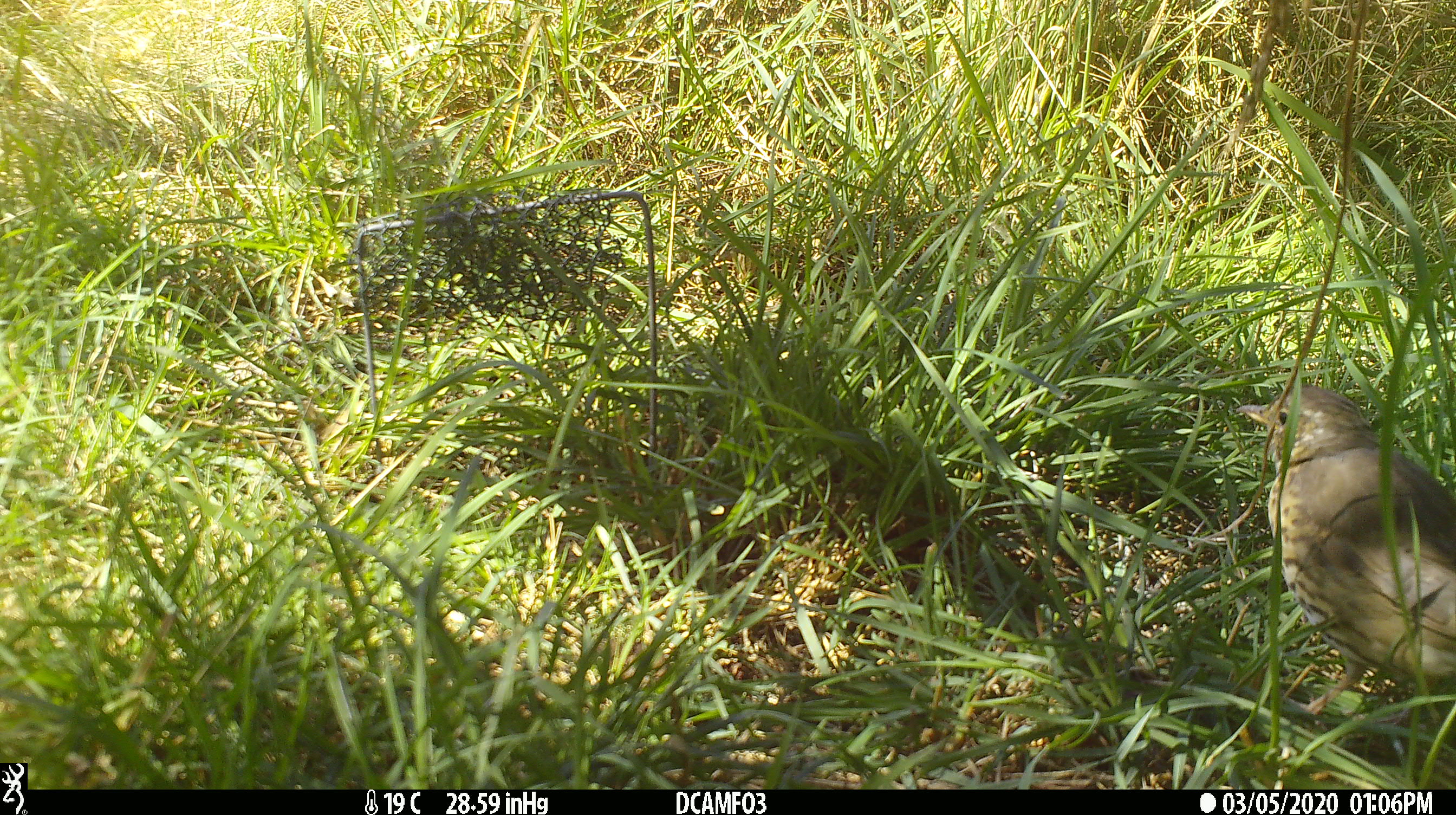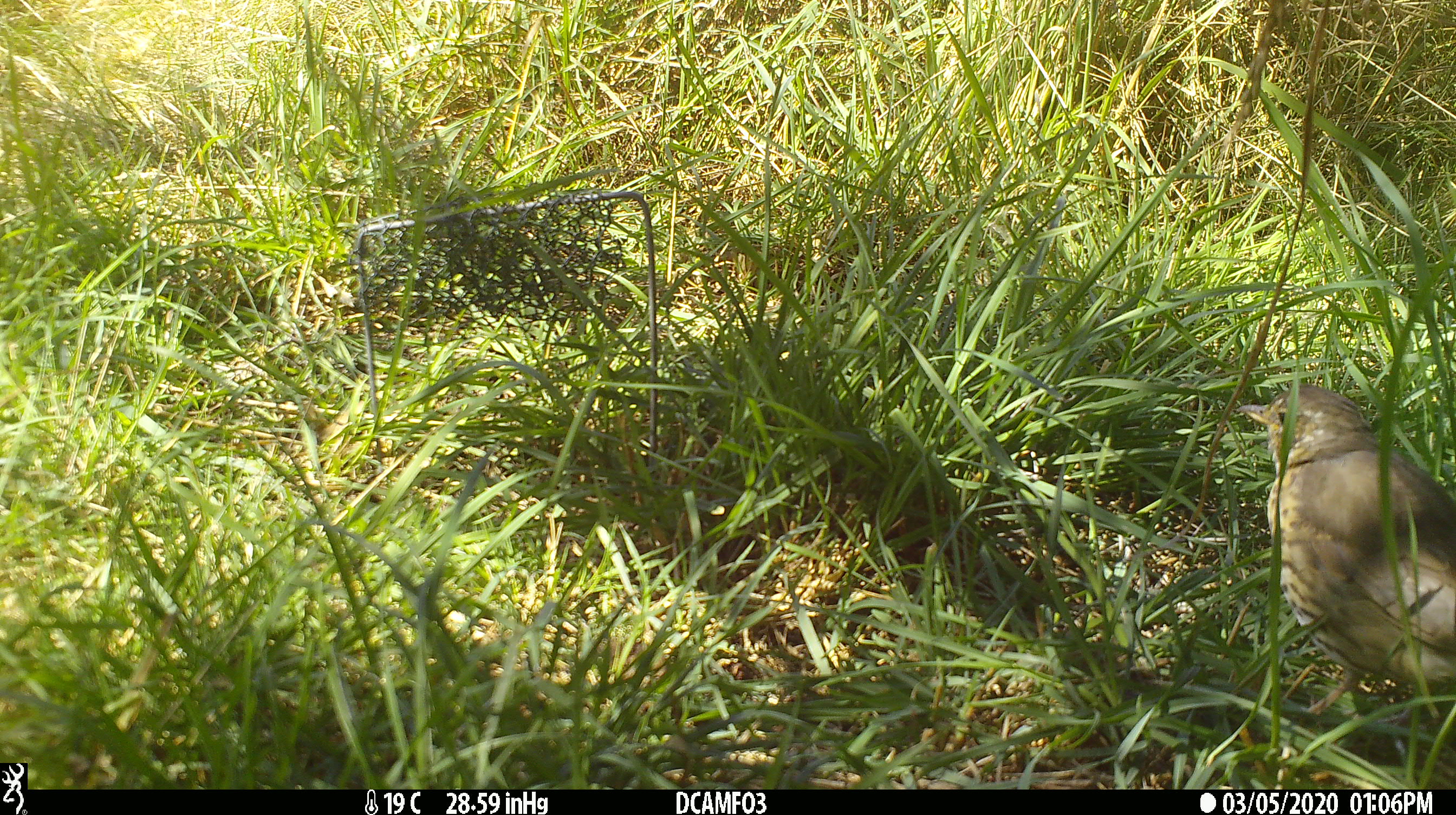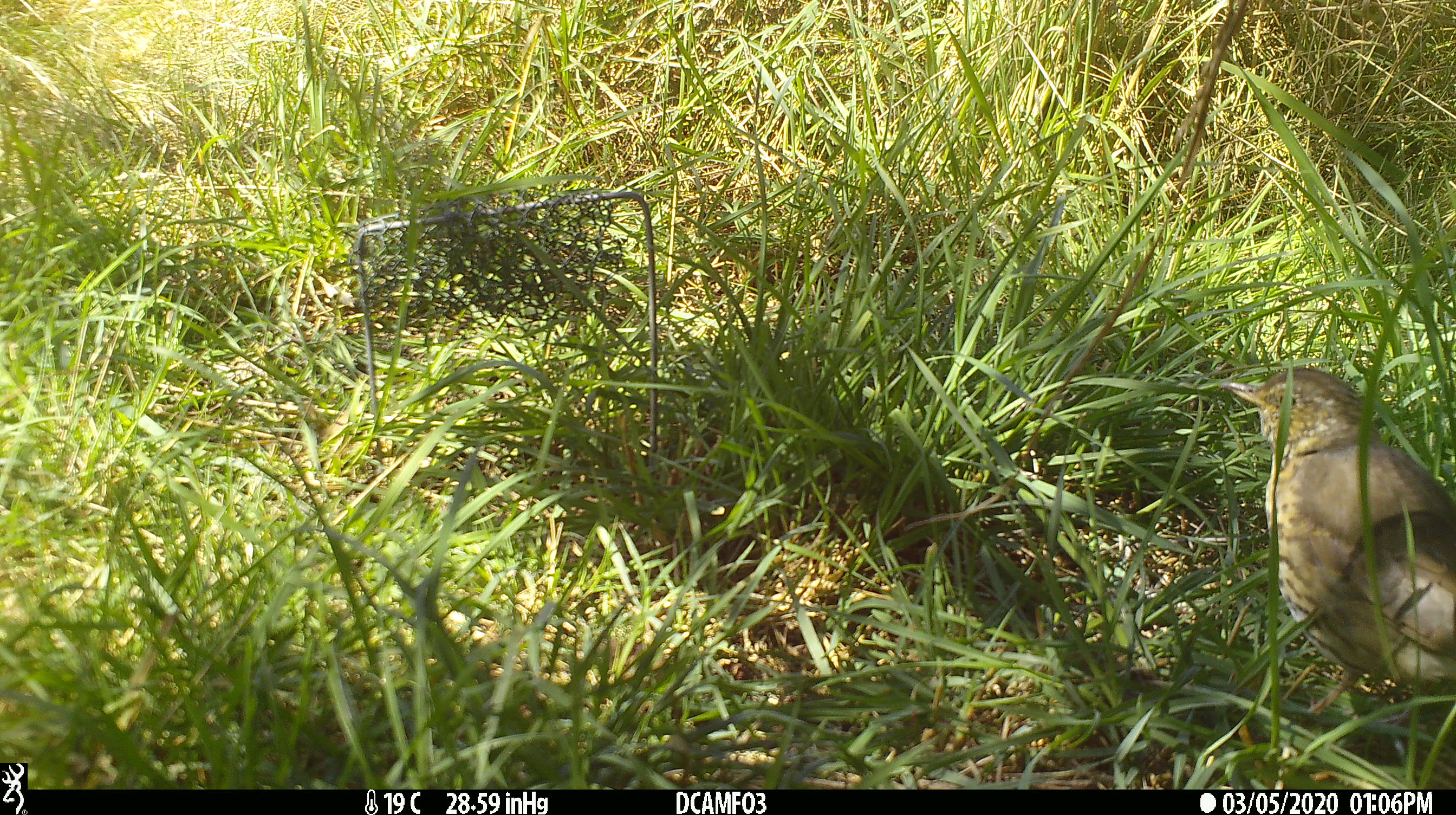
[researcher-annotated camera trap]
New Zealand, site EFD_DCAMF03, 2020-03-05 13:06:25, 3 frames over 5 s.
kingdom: Animalia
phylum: Chordata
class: Aves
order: Passeriformes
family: Turdidae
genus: Turdus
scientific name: Turdus philomelos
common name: song thrush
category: thrush